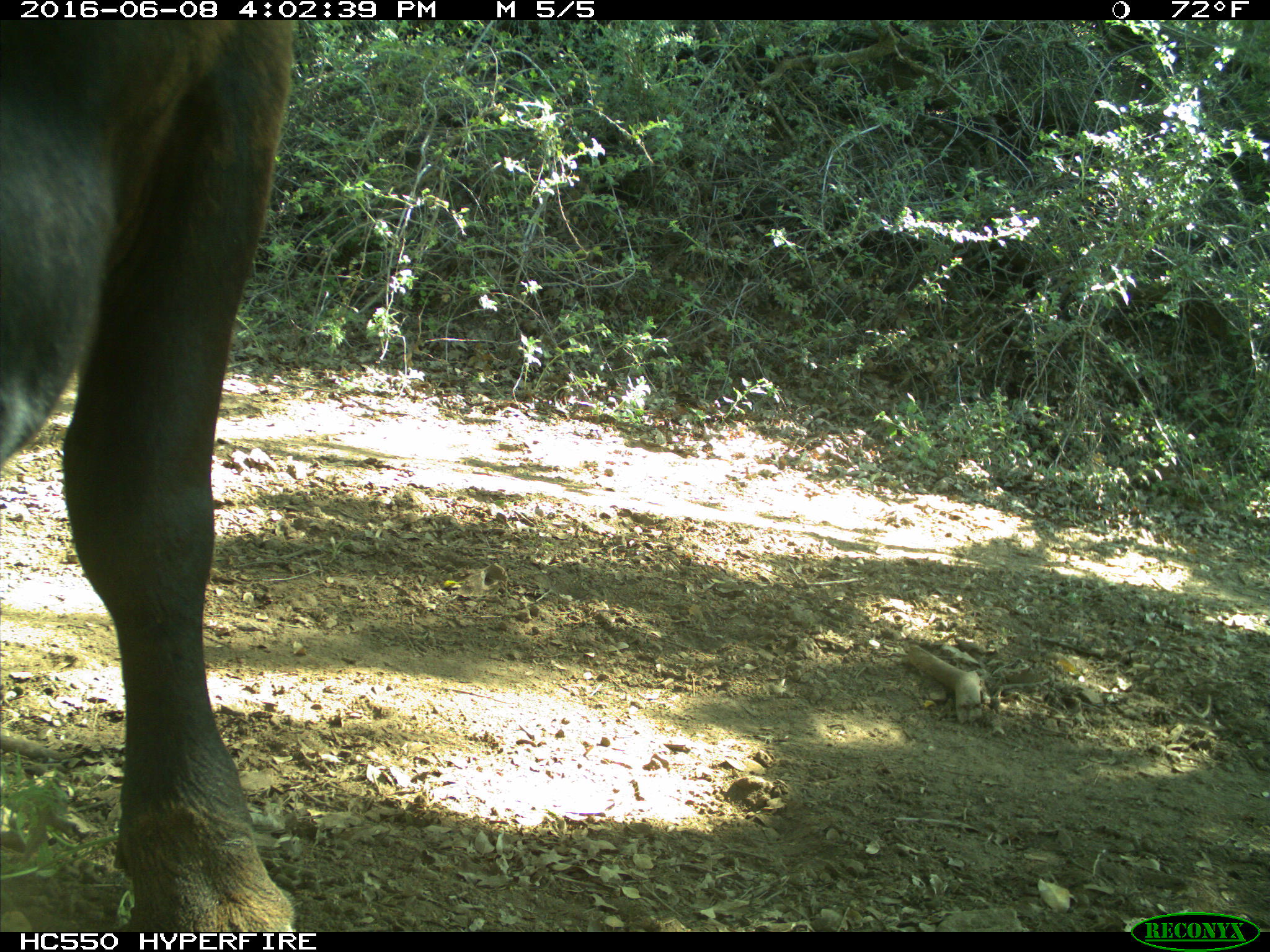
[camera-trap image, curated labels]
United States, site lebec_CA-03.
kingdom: Animalia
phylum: Chordata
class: Mammalia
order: Artiodactyla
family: Bovidae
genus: Bos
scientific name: Bos taurus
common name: domestic cow